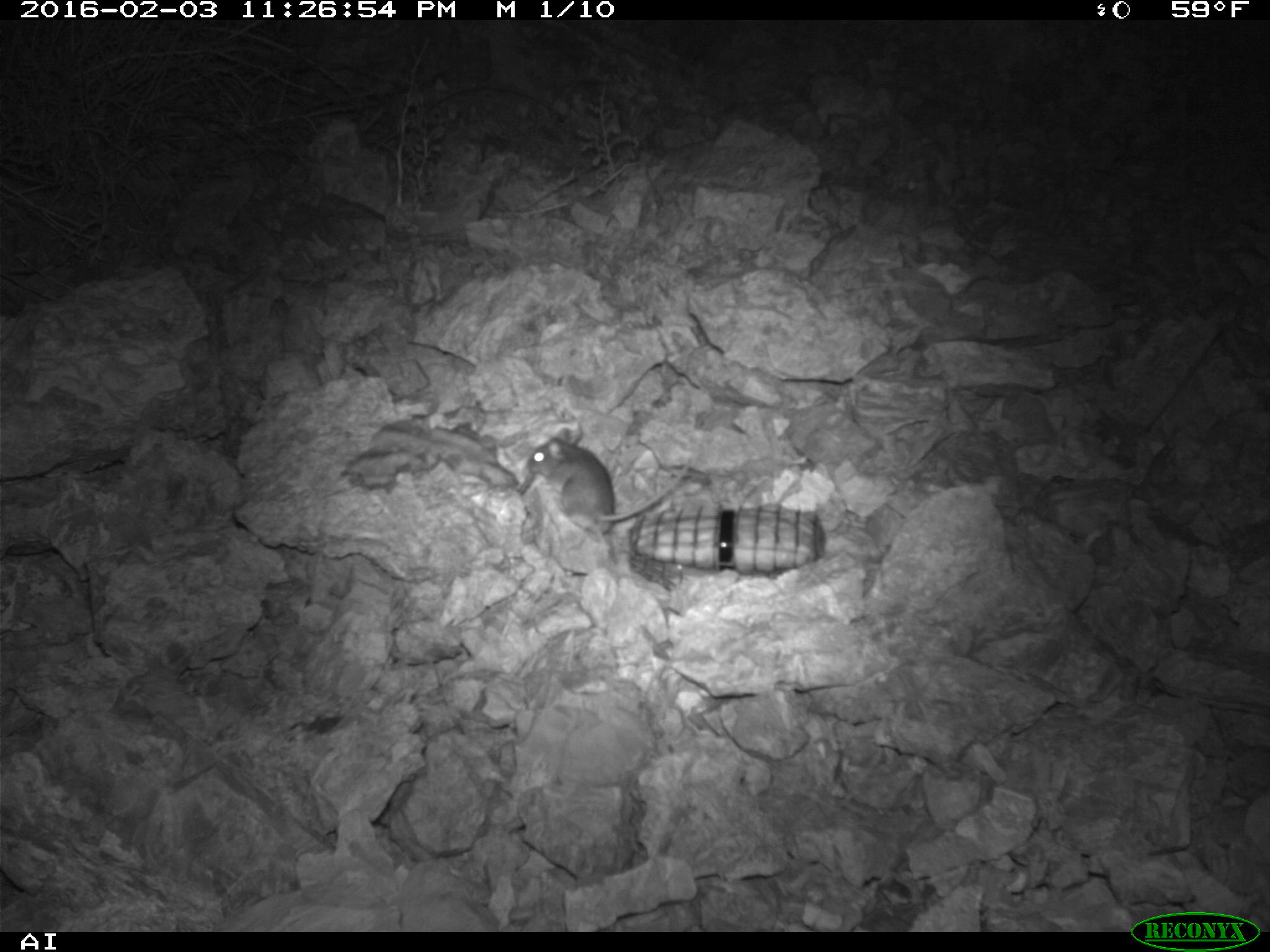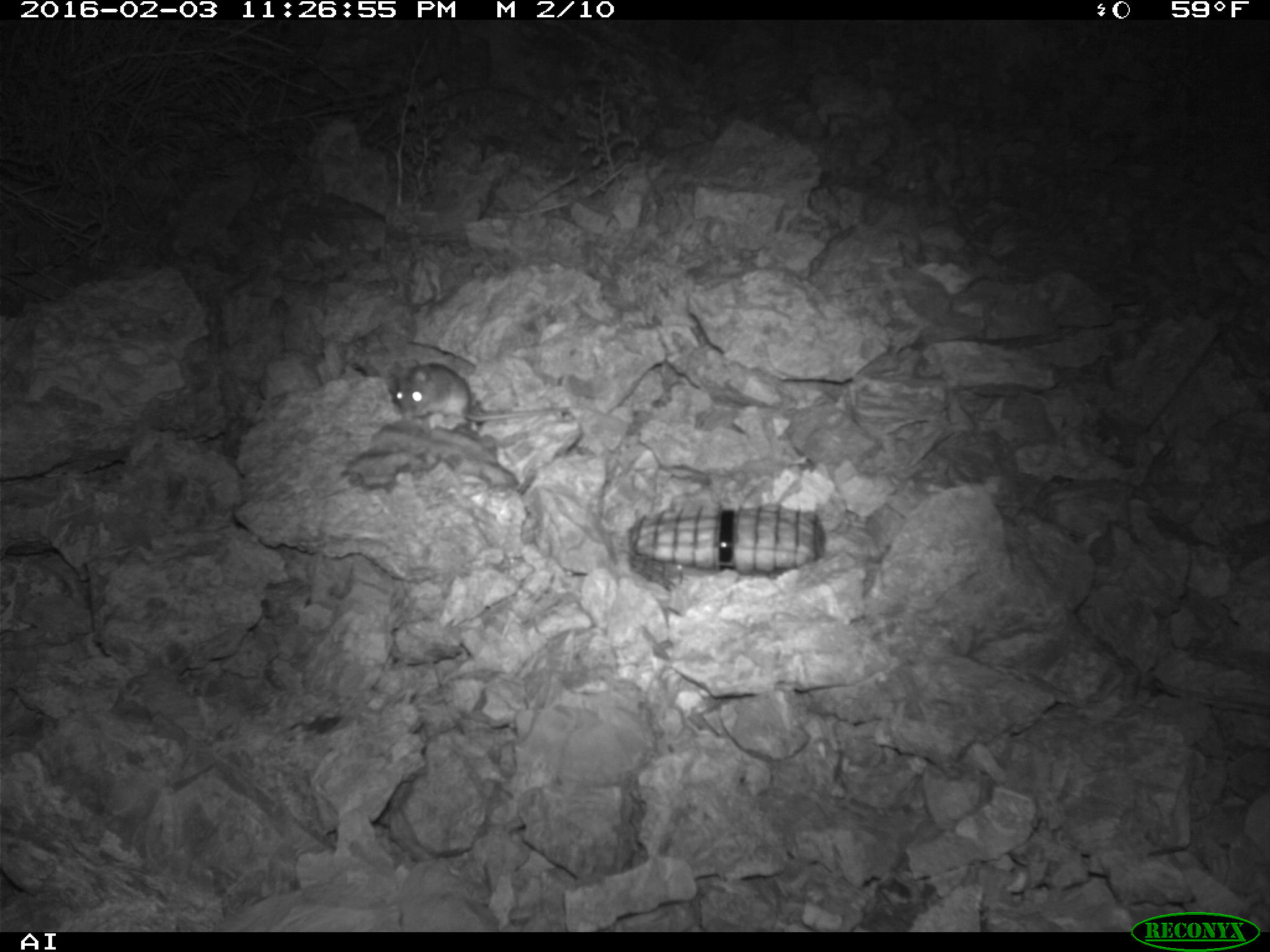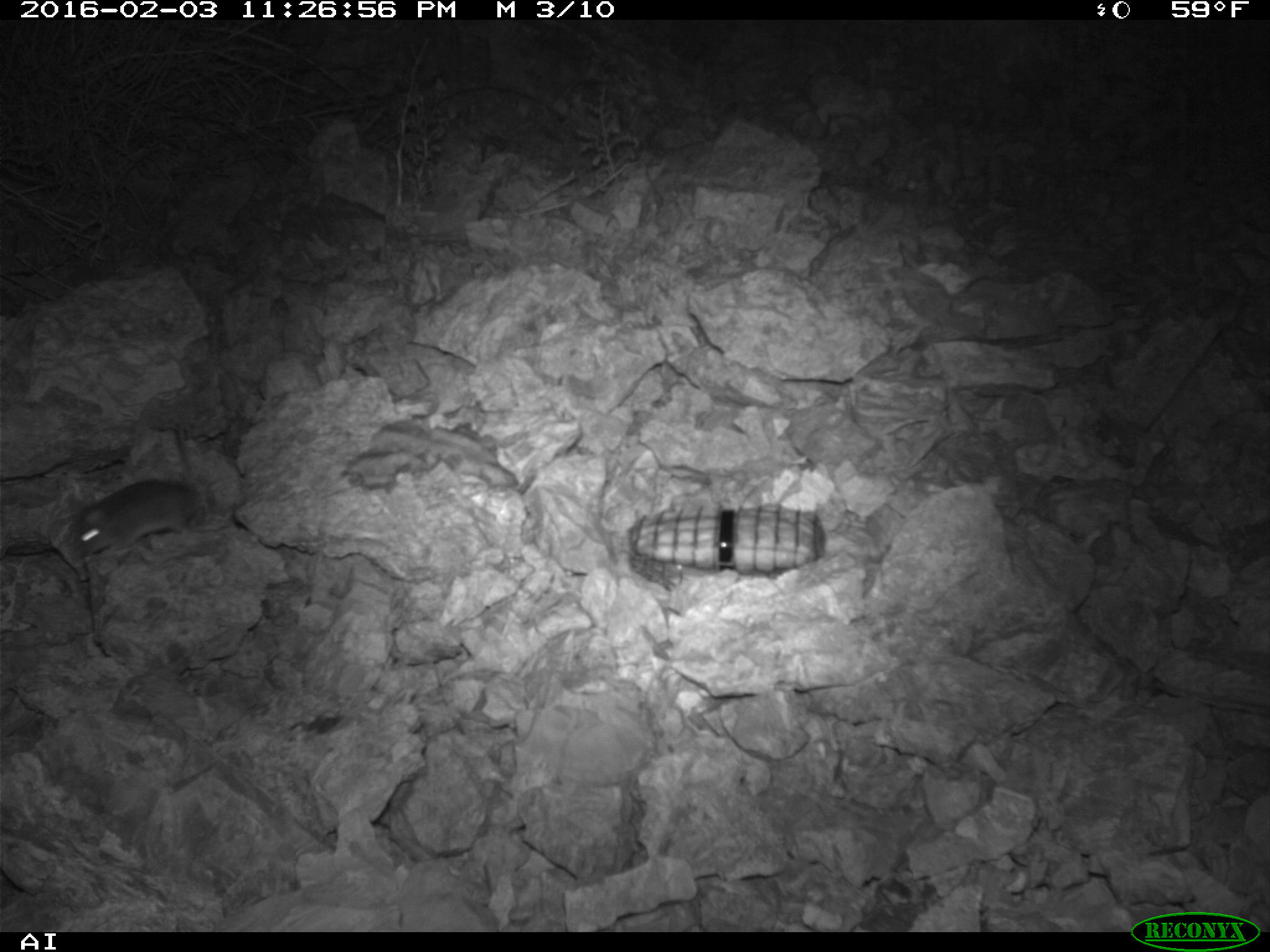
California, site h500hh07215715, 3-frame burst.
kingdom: Animalia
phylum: Chordata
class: Mammalia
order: Rodentia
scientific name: Rodentia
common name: rodent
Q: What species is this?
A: Rodent (Rodentia).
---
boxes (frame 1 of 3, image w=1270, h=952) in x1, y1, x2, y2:
rodent: 523, 423, 691, 547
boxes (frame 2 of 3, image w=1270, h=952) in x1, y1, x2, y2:
rodent: 391, 358, 569, 431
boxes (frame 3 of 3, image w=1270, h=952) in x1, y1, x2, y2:
rodent: 72, 422, 200, 558